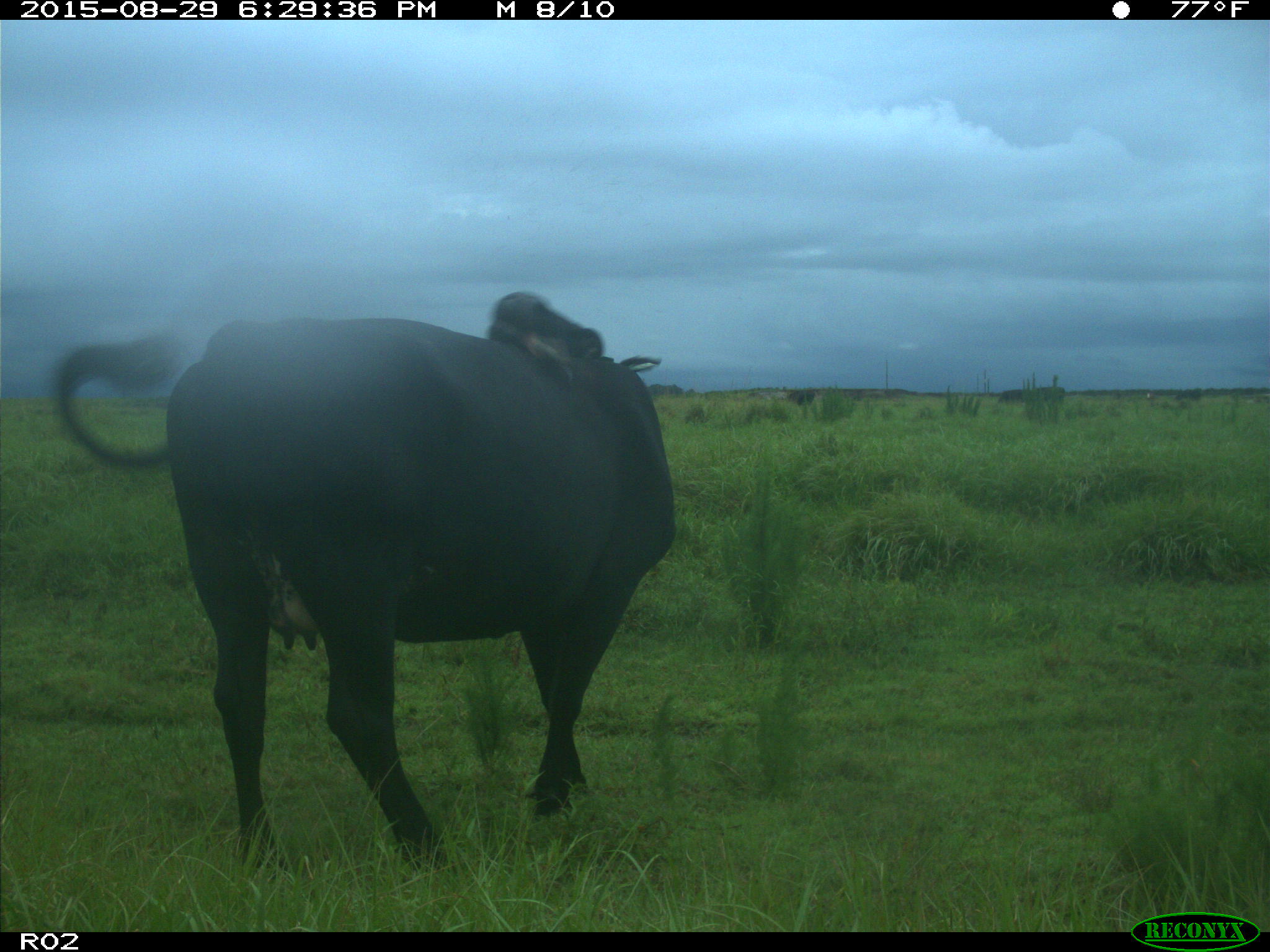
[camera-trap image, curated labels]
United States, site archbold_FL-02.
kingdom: Animalia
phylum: Chordata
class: Mammalia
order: Artiodactyla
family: Bovidae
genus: Bos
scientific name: Bos taurus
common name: domestic cow